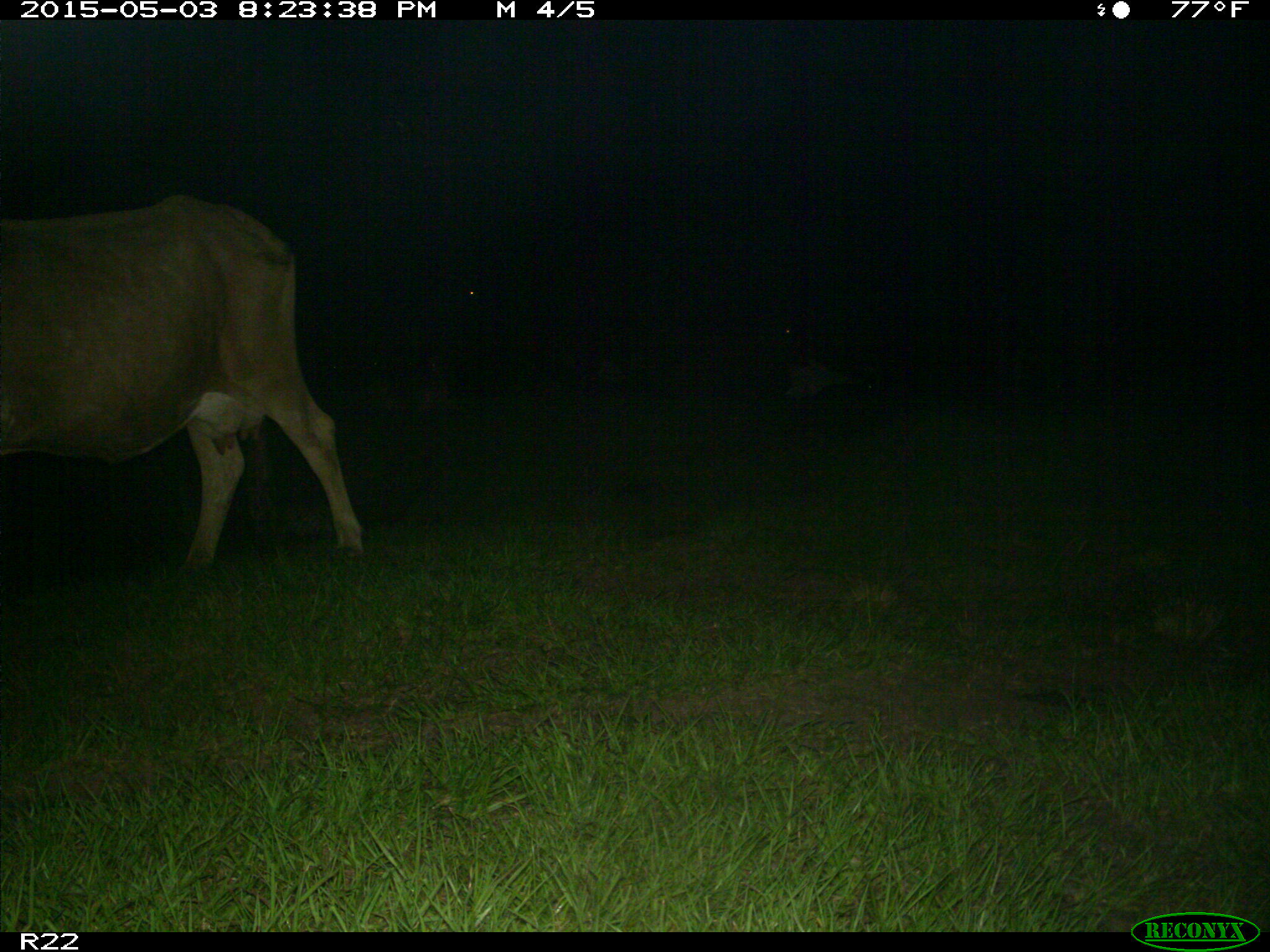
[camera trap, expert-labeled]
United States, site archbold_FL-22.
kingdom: Animalia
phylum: Chordata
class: Mammalia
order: Artiodactyla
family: Bovidae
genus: Bos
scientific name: Bos taurus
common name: domestic cow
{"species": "Bos taurus (domestic cow)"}